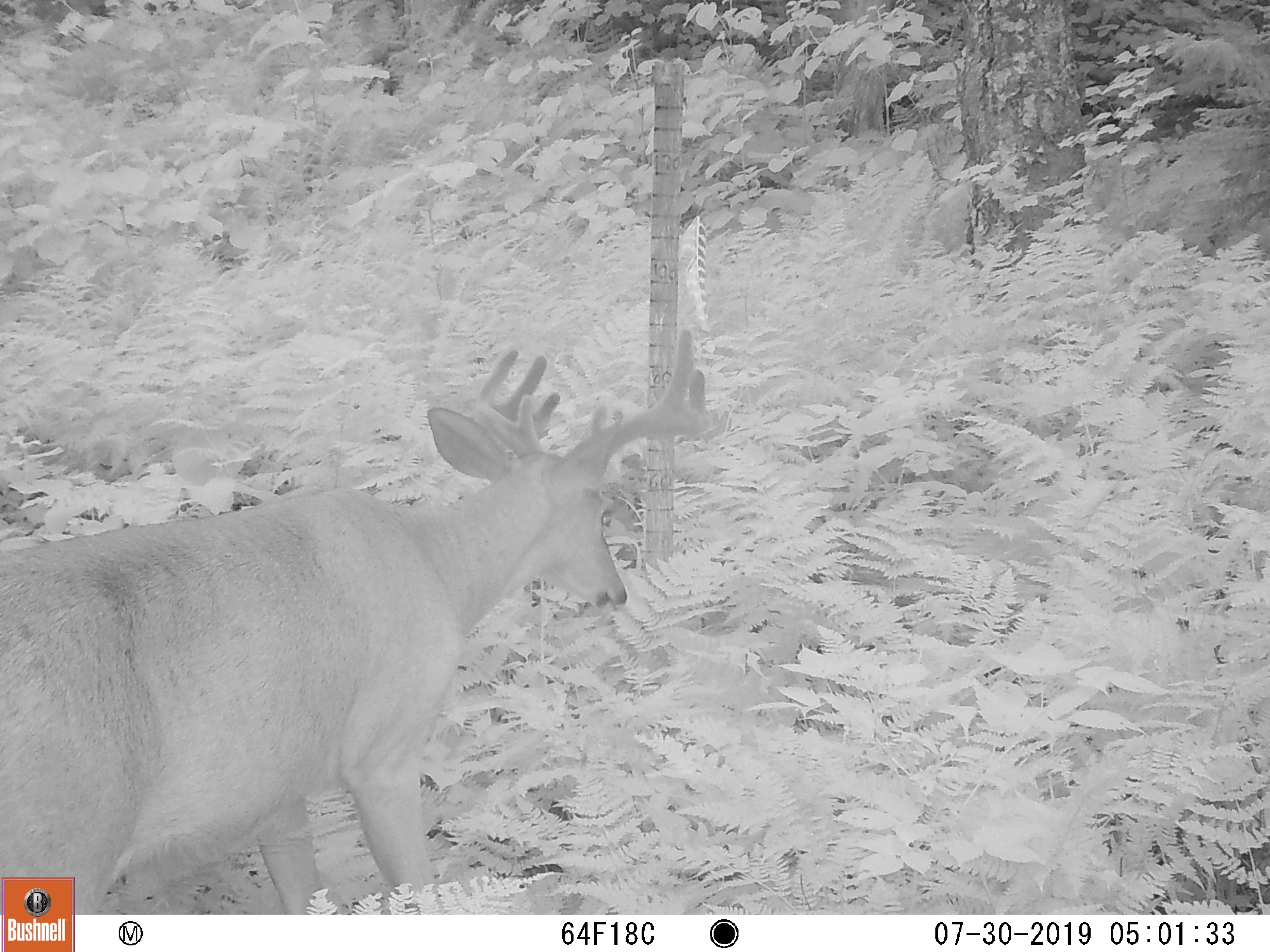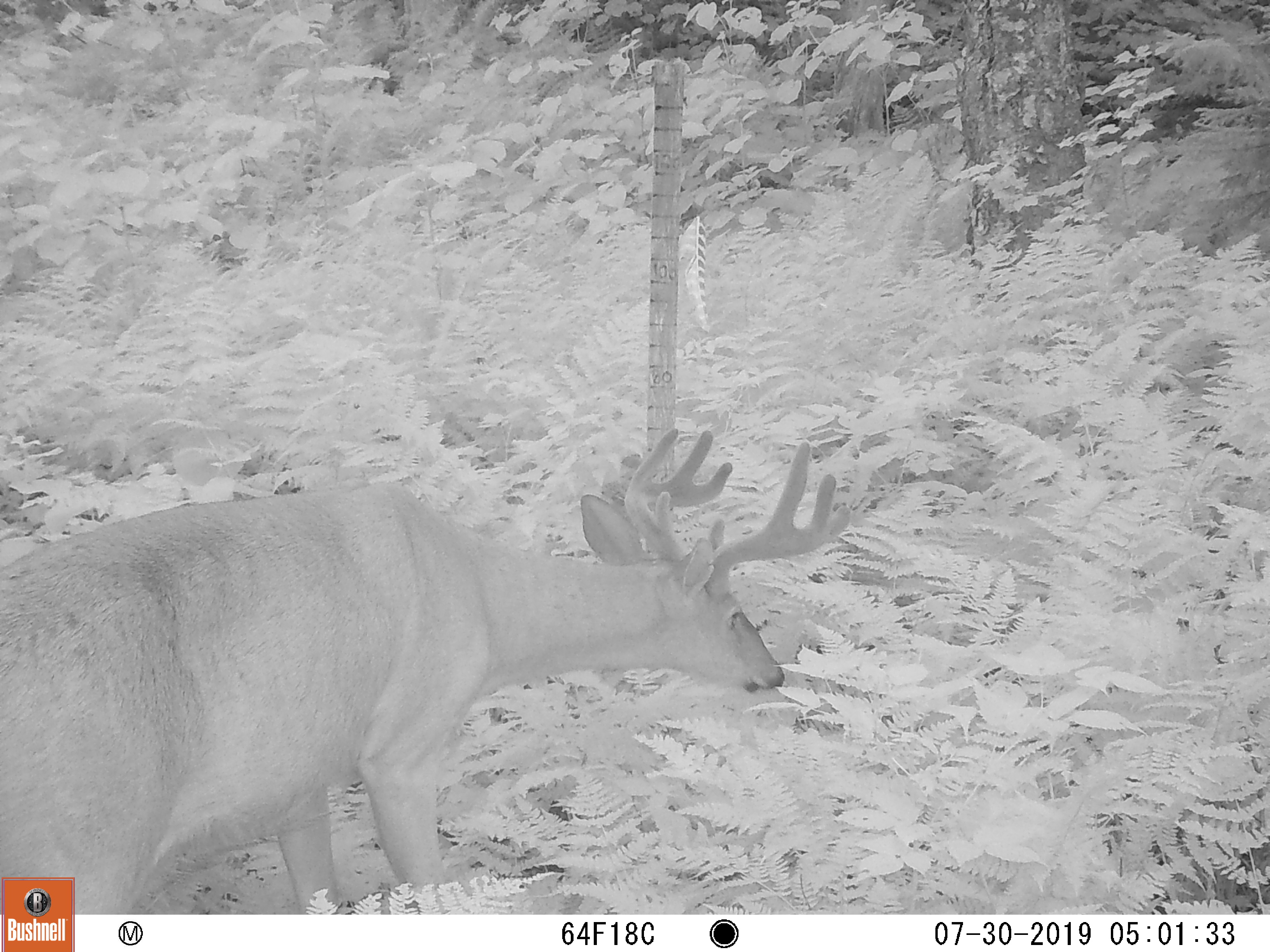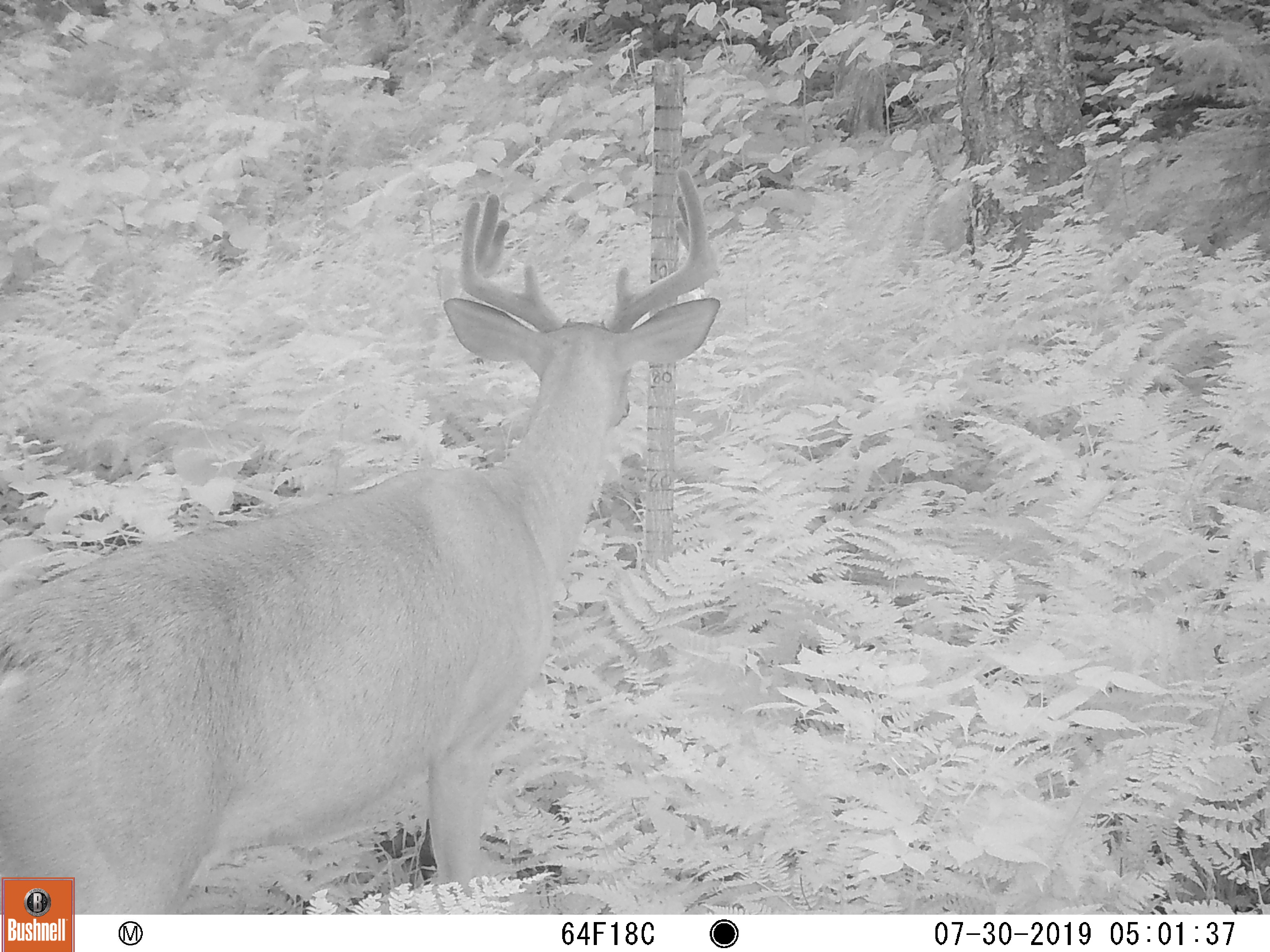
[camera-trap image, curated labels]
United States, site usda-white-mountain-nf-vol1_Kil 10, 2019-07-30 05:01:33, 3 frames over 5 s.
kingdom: Animalia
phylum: Chordata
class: Mammalia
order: Artiodactyla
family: Cervidae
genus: Odocoileus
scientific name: Odocoileus virginianus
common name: white-tailed deer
White-tailed deer (Odocoileus virginianus).